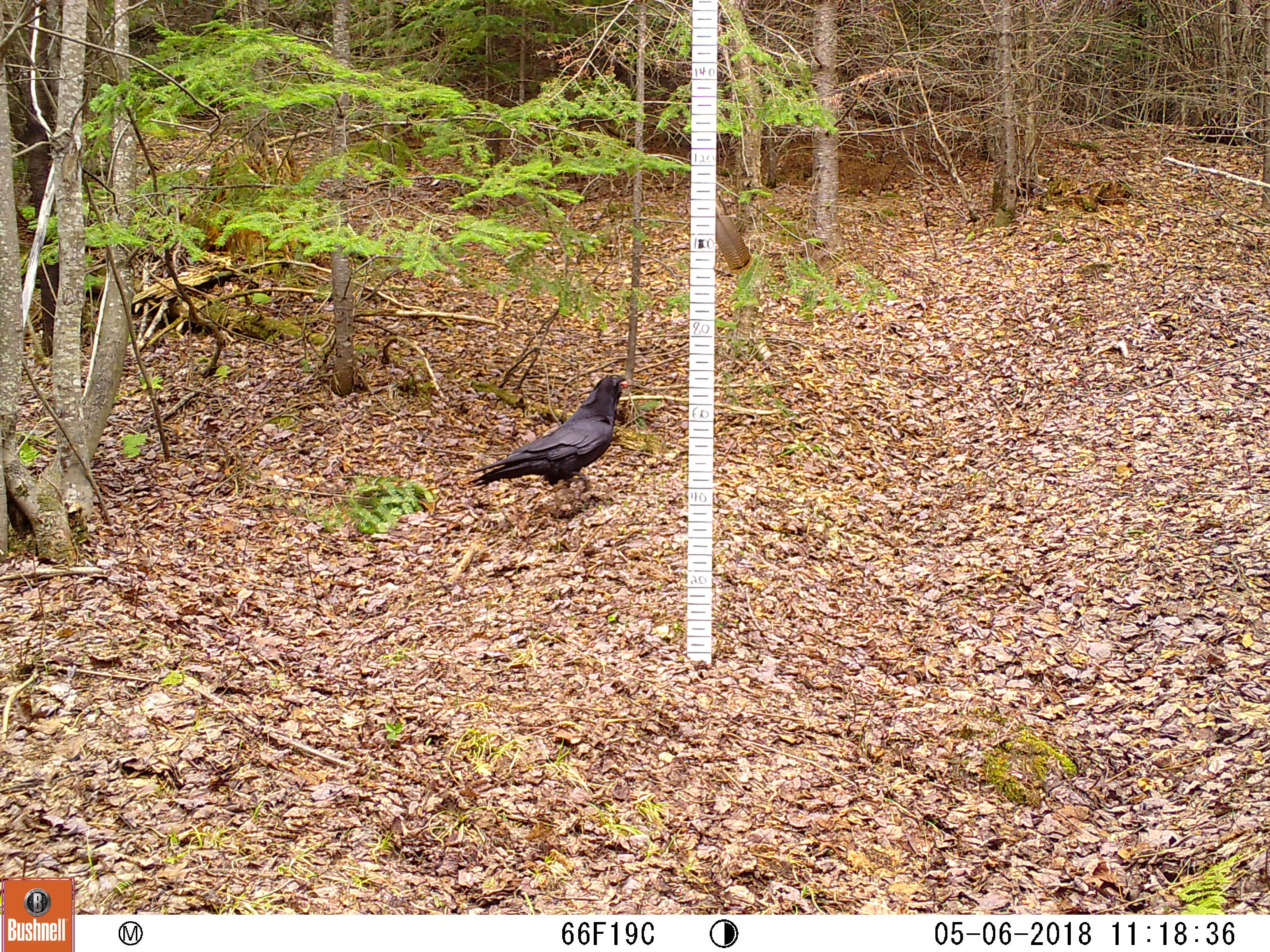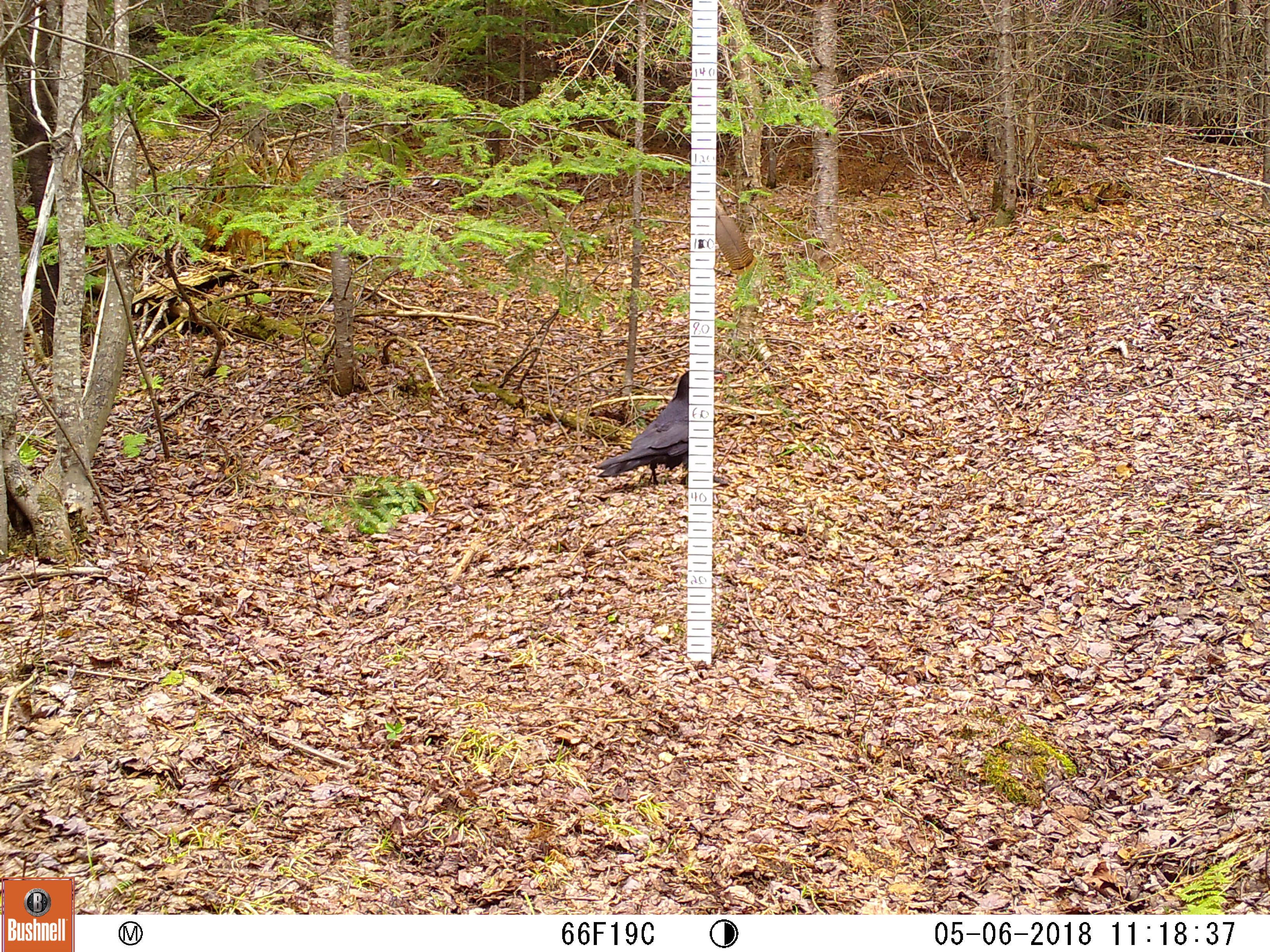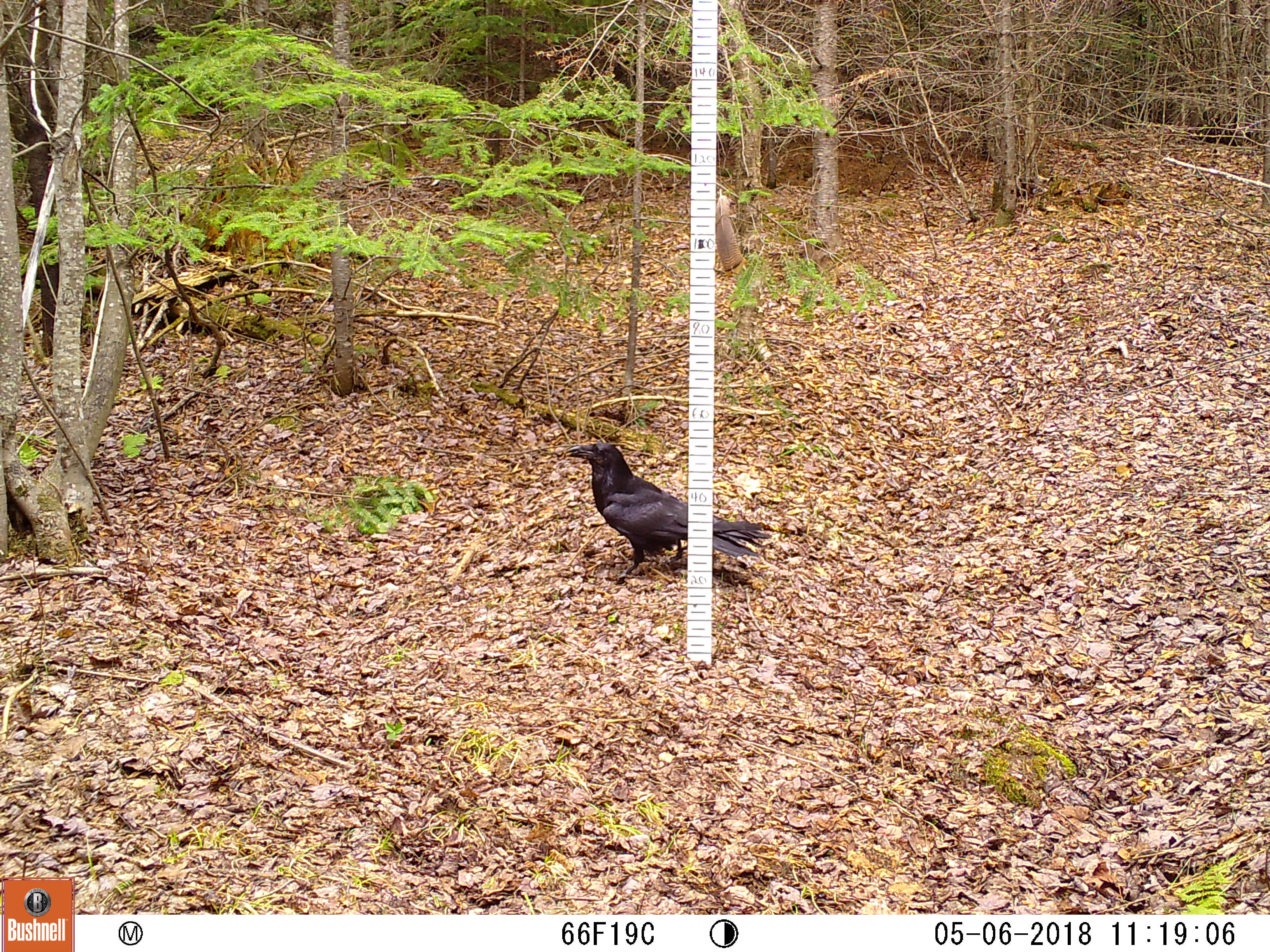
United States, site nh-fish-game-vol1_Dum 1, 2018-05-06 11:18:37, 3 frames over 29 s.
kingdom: Animalia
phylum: Chordata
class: Aves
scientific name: Aves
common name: bird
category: bird sp.